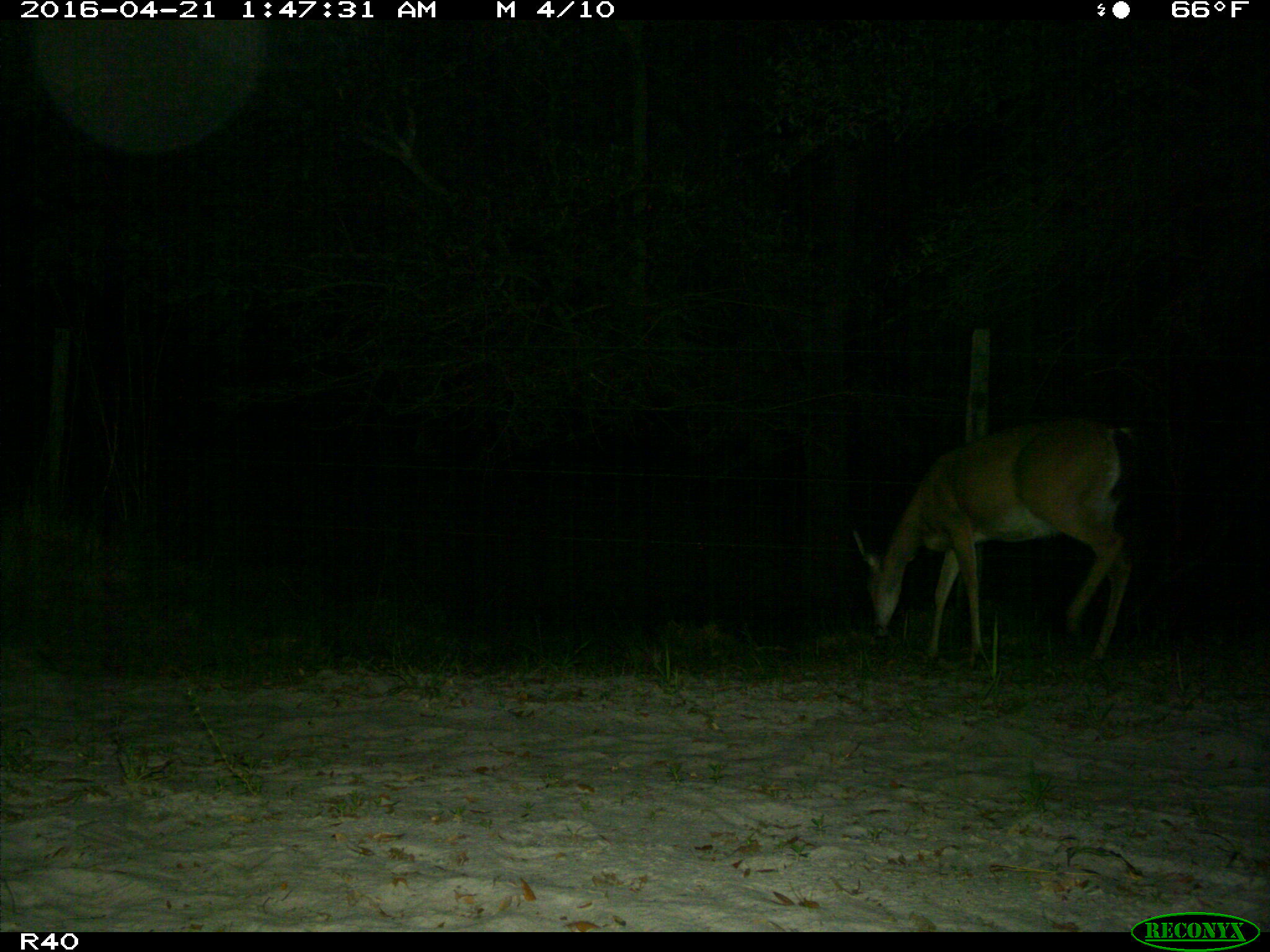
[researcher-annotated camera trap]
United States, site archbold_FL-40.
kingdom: Animalia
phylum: Chordata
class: Mammalia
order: Artiodactyla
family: Cervidae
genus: Odocoileus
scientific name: Odocoileus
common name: deer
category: unidentified deer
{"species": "unidentified deer (deer) (Odocoileus)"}